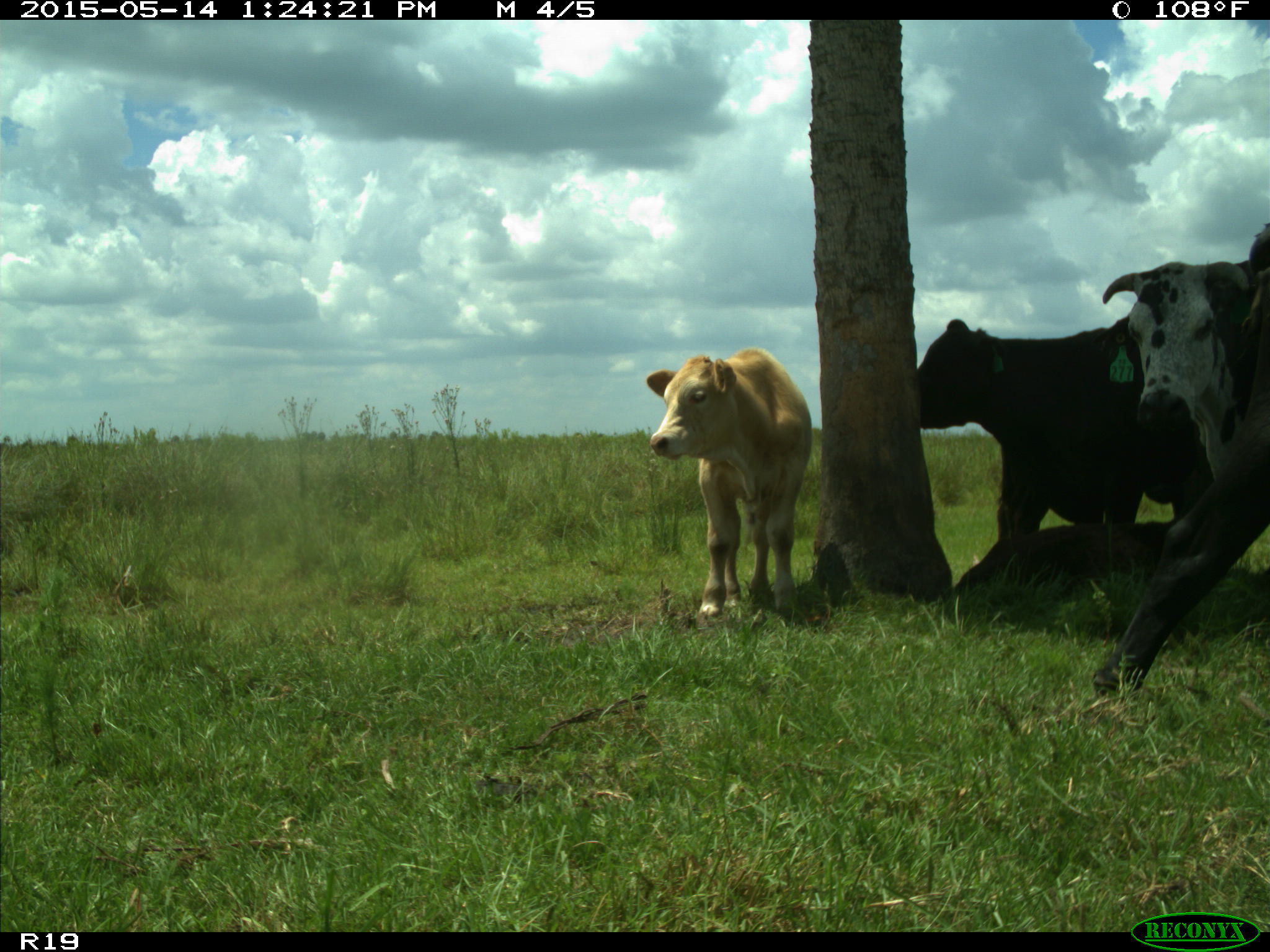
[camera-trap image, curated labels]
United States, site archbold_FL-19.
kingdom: Animalia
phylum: Chordata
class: Mammalia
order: Artiodactyla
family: Bovidae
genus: Bos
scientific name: Bos taurus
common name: domestic cow